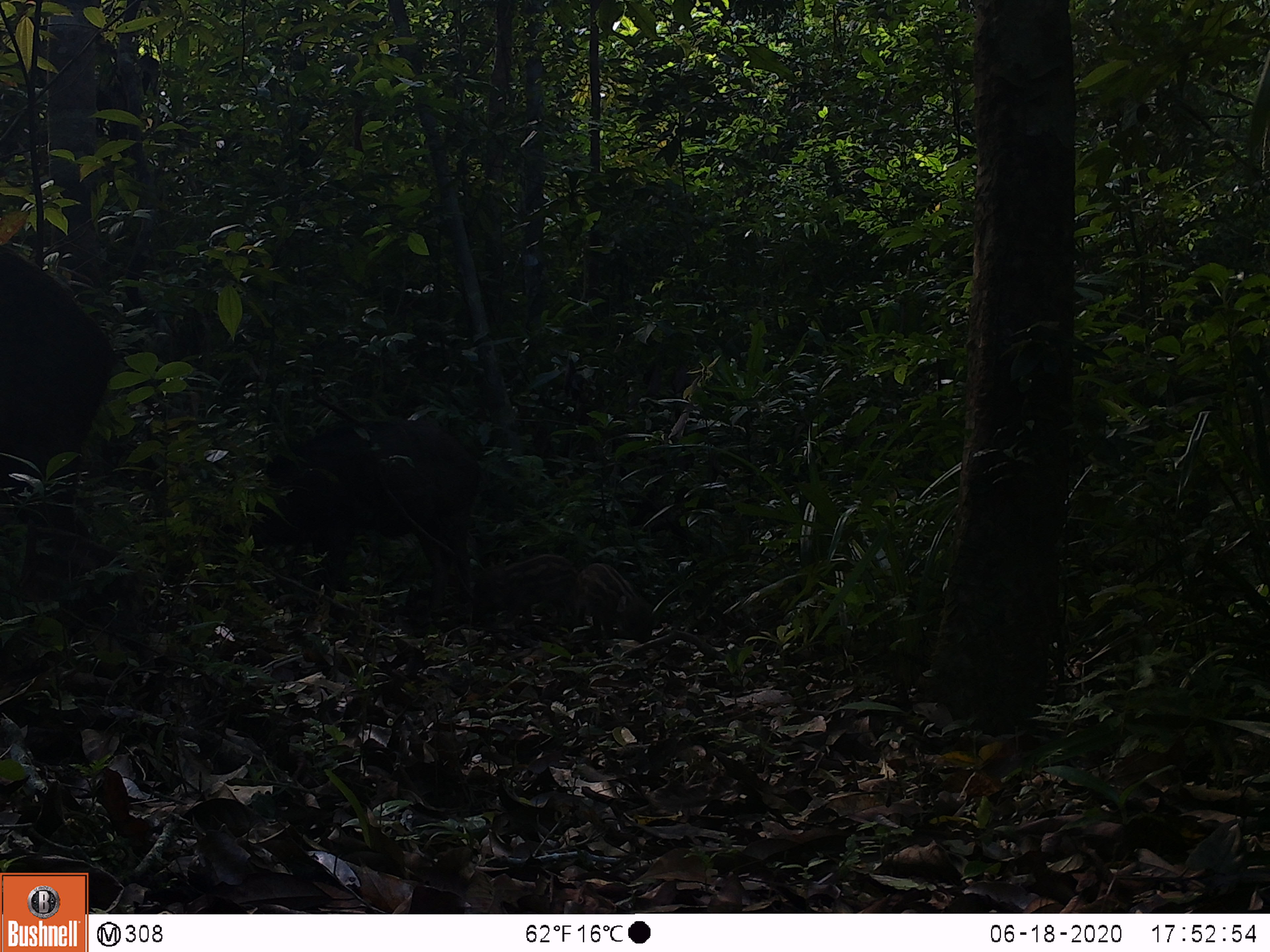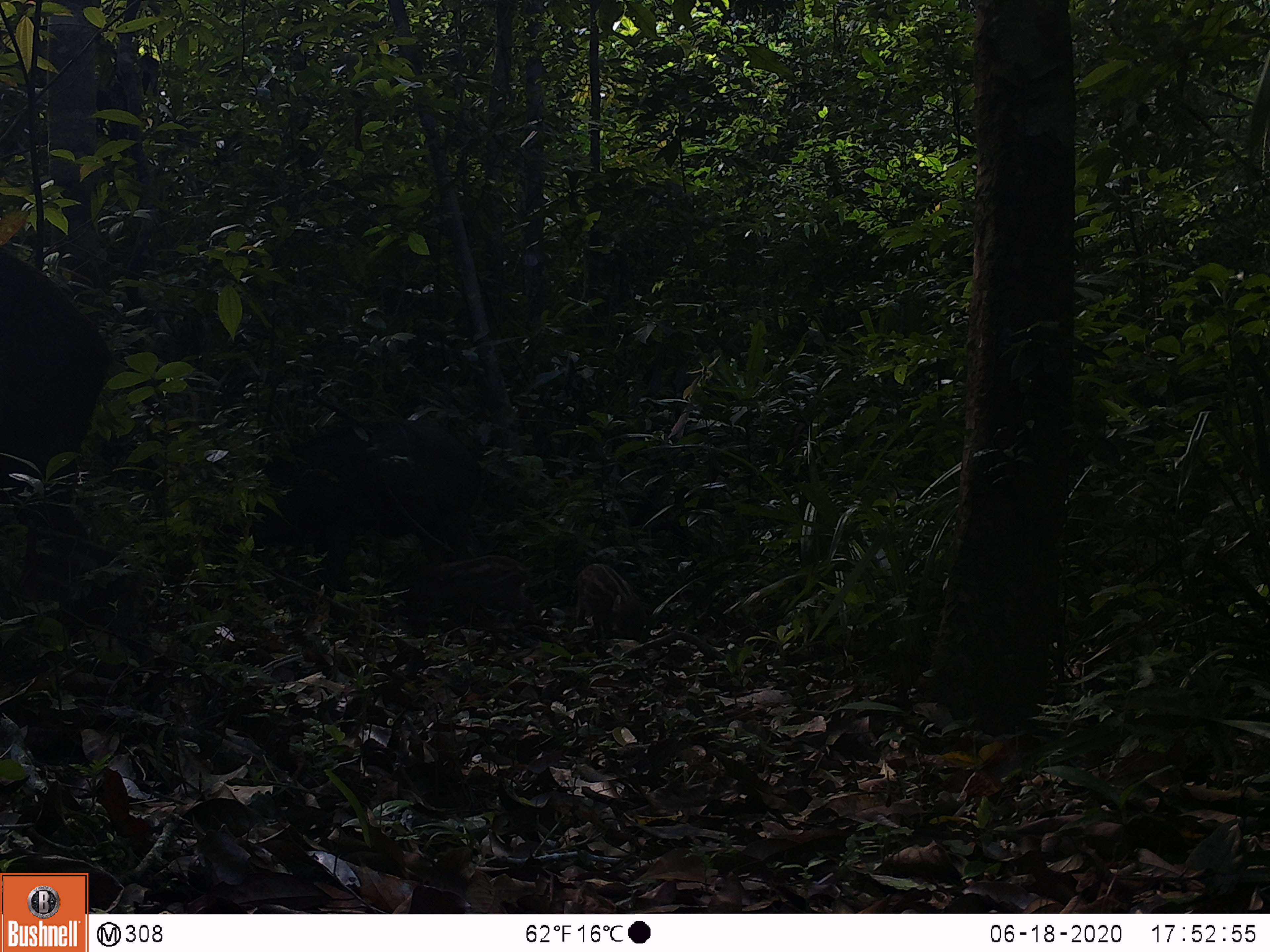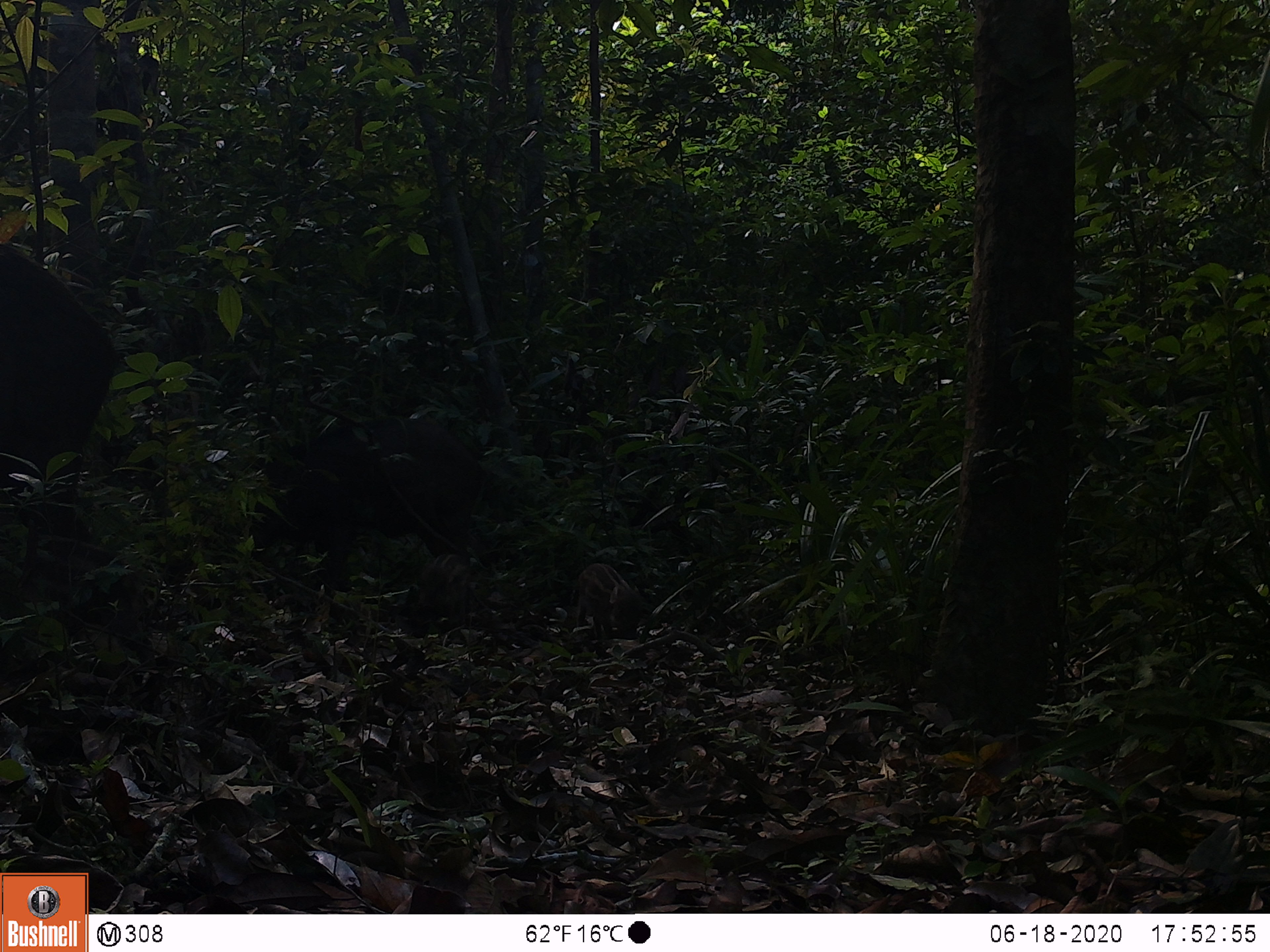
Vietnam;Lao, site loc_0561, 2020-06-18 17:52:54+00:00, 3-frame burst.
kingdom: Animalia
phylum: Chordata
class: Mammalia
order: Artiodactyla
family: Suidae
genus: Sus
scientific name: Sus scrofa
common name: eurasian wild pig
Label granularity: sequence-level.